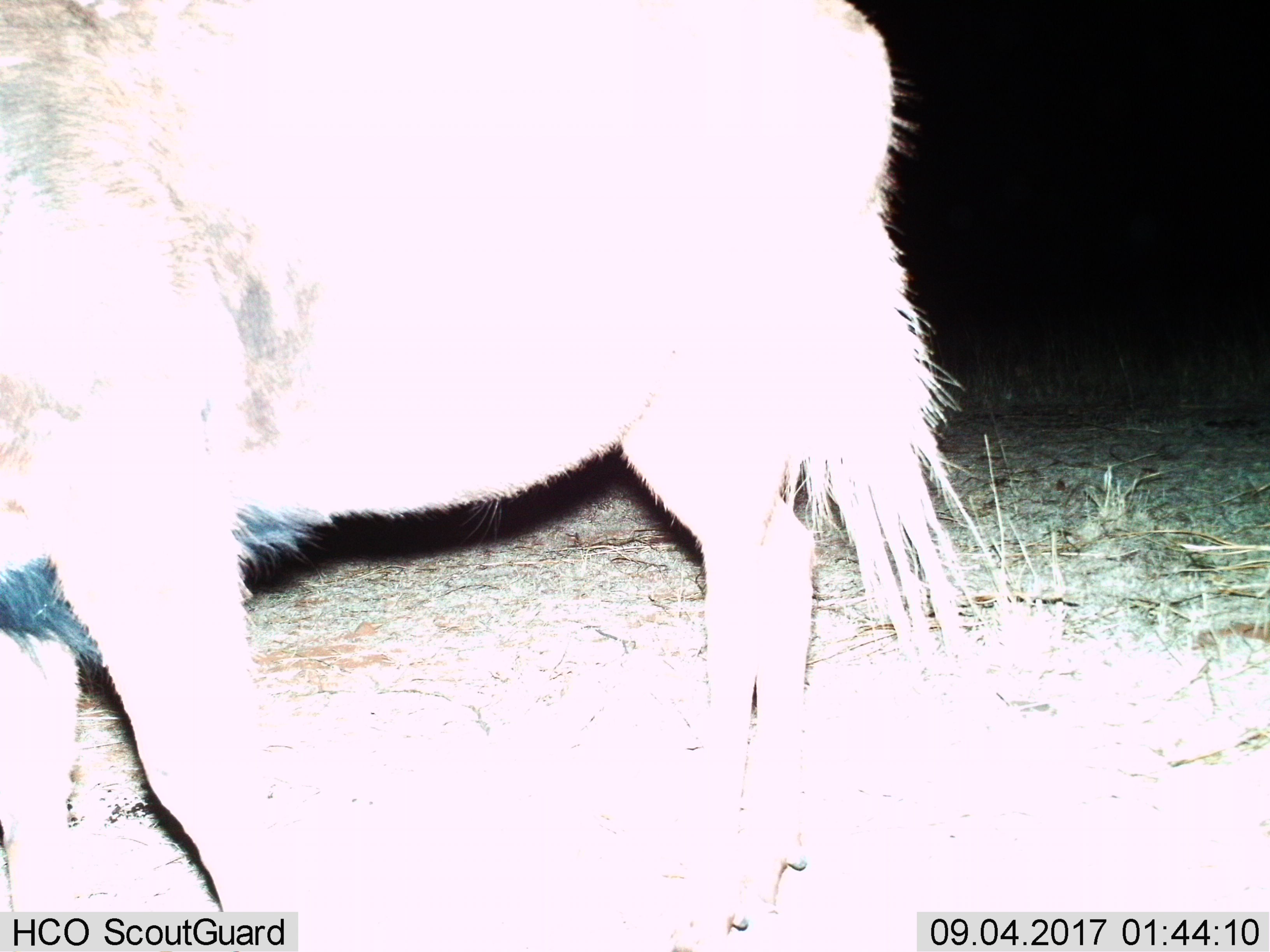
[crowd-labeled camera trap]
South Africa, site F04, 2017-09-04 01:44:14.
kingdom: Animalia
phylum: Chordata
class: Mammalia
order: Artiodactyla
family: Bovidae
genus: Connochaetes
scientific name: Connochaetes gnou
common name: black wildebeest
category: wildebeestblack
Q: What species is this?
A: Wildebeestblack (black wildebeest) (Connochaetes gnou).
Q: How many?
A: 1.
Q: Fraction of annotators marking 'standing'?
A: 0%.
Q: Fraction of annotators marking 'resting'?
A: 0%.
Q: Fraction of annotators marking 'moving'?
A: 100%.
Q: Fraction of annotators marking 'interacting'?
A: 0%.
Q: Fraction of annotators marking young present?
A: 0%.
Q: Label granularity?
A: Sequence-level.